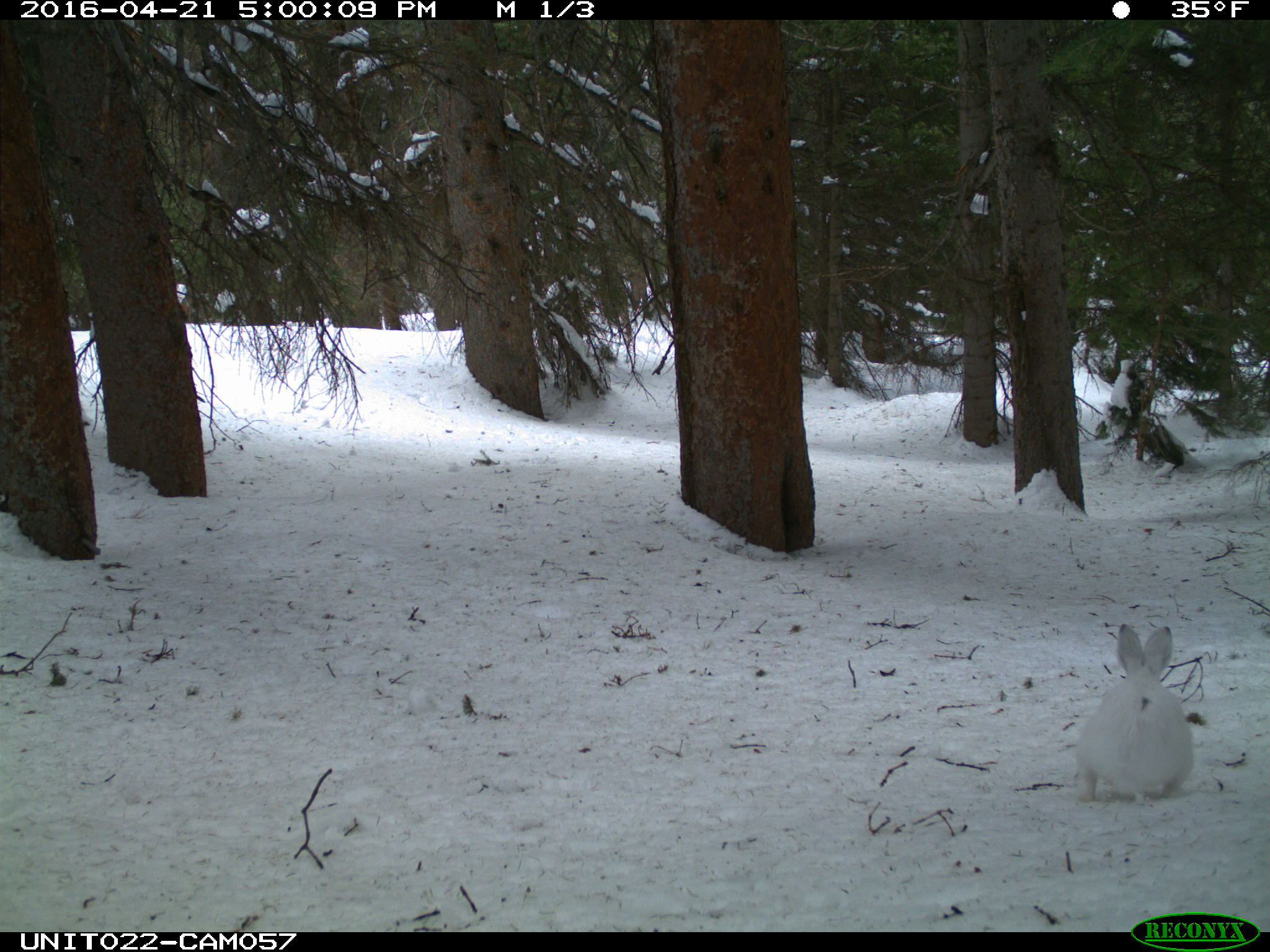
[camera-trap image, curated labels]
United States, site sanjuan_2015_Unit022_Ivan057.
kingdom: Animalia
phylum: Chordata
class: Mammalia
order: Lagomorpha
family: Leporidae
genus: Lepus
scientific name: Lepus americanus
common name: snowshoe hare